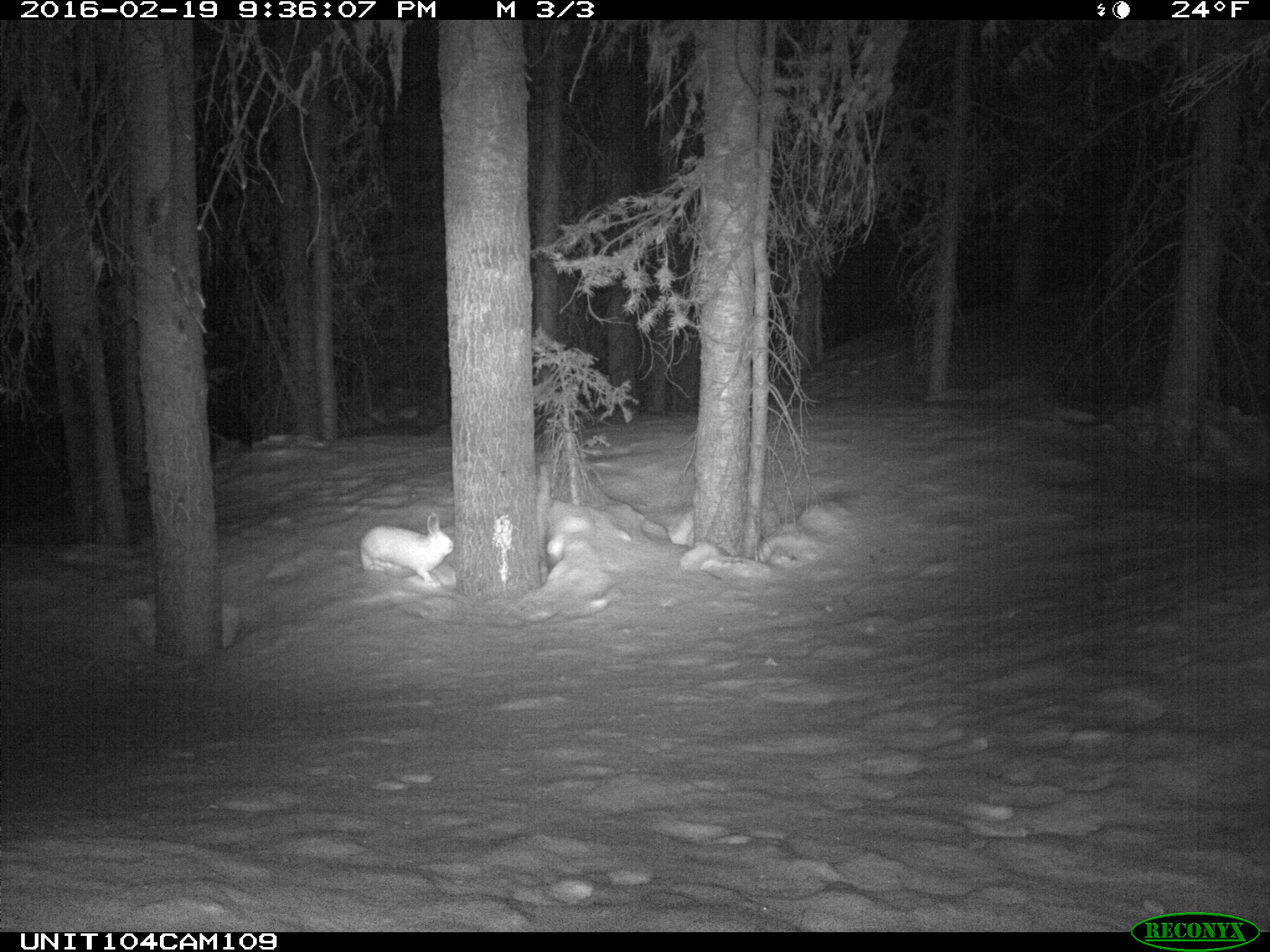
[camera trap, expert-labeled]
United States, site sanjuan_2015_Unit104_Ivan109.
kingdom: Animalia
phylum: Chordata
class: Mammalia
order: Lagomorpha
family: Leporidae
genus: Lepus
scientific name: Lepus americanus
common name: snowshoe hare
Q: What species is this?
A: Lepus americanus (snowshoe hare).